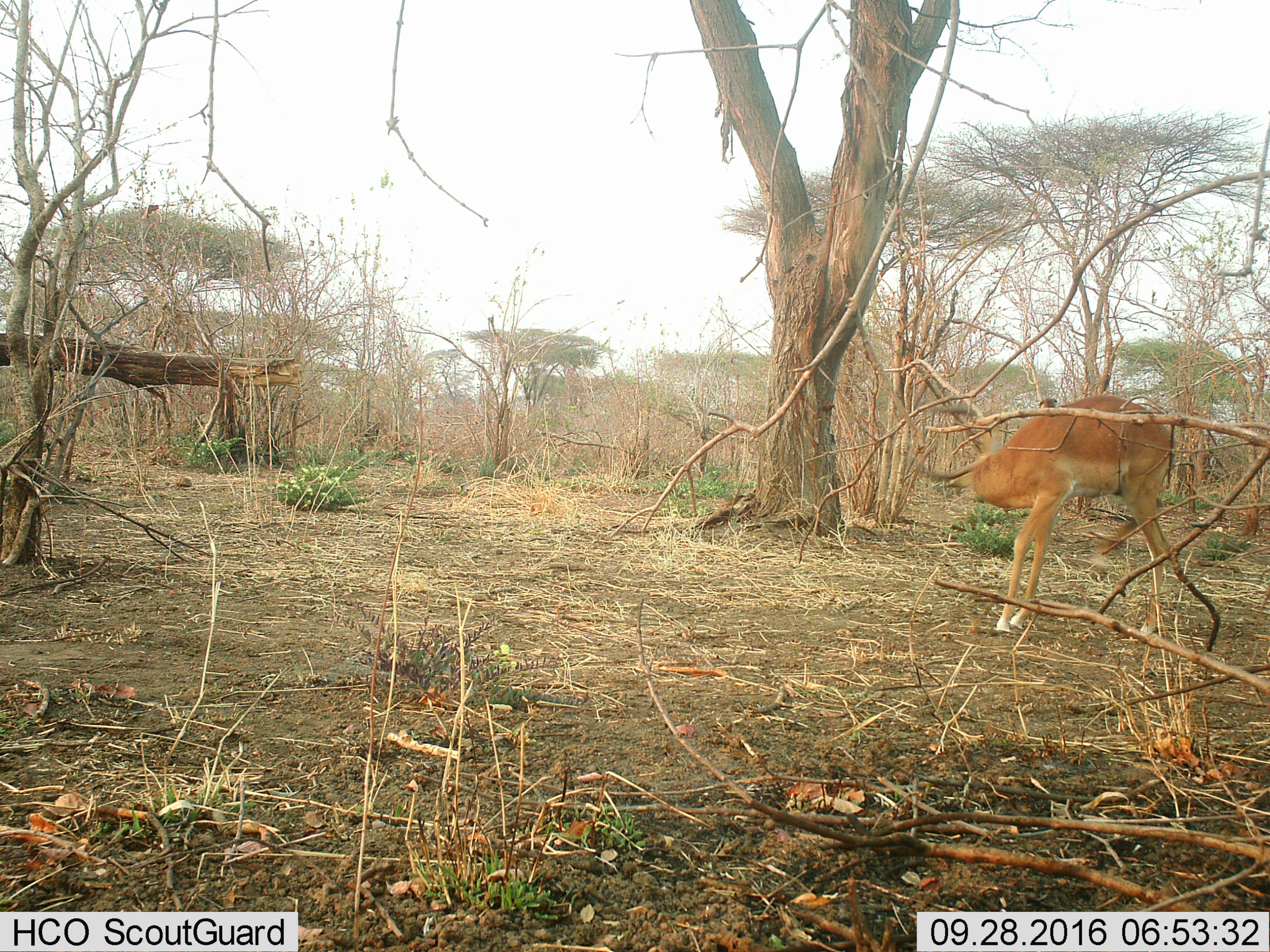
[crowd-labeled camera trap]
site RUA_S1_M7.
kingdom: Animalia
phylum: Chordata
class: Mammalia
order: Artiodactyla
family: Bovidae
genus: Aepyceros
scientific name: Aepyceros melampus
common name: impala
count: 1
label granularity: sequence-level